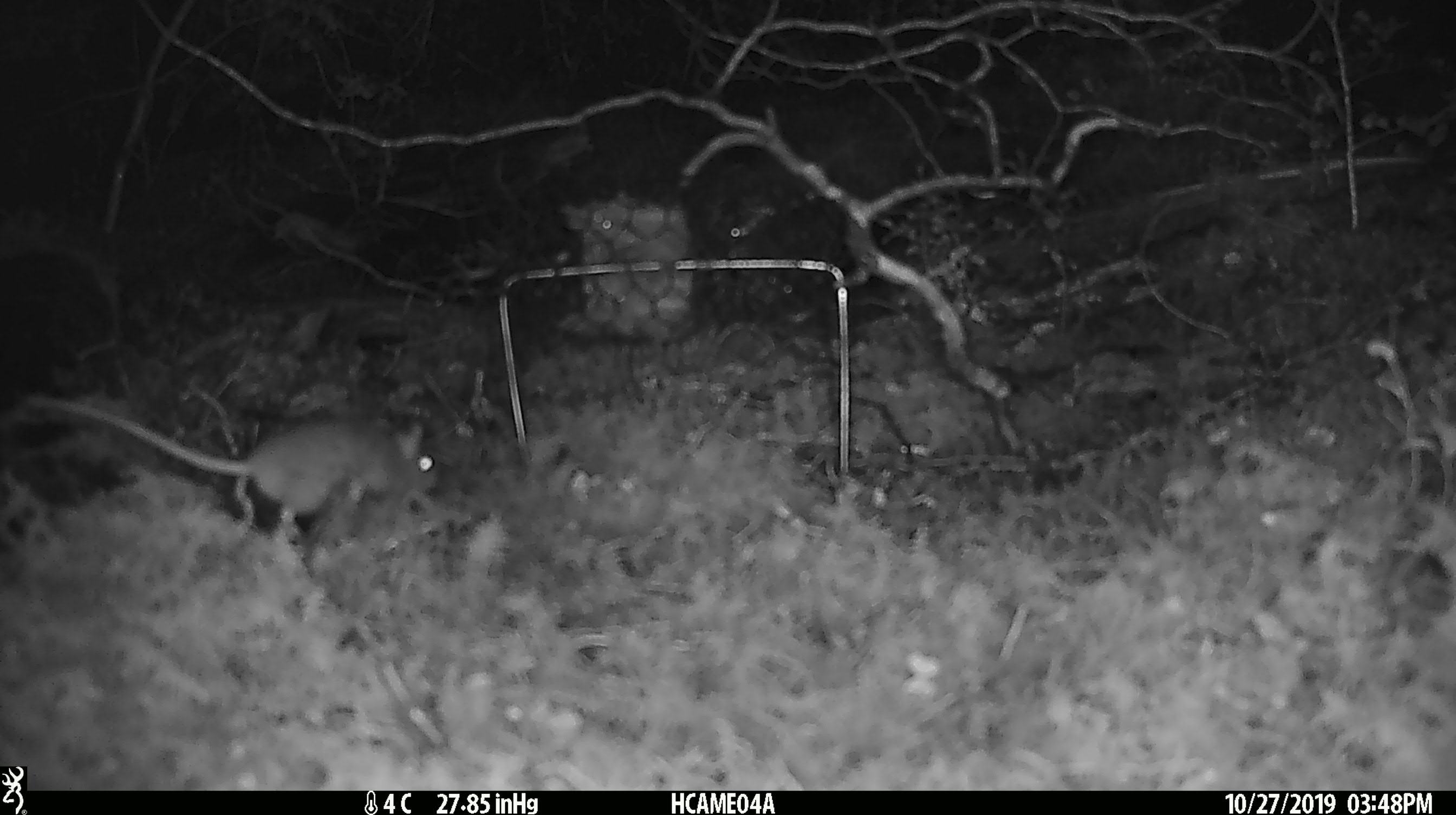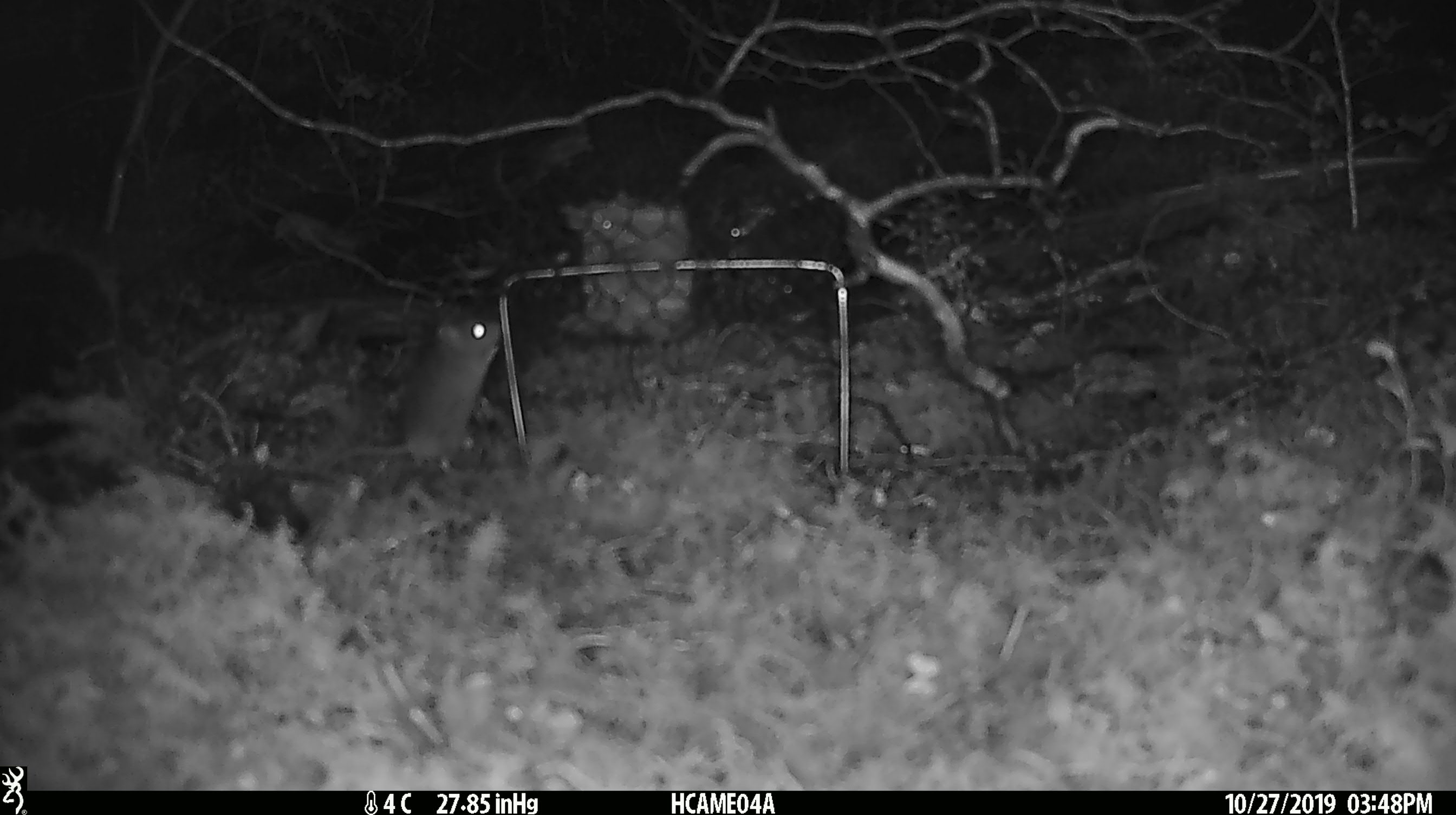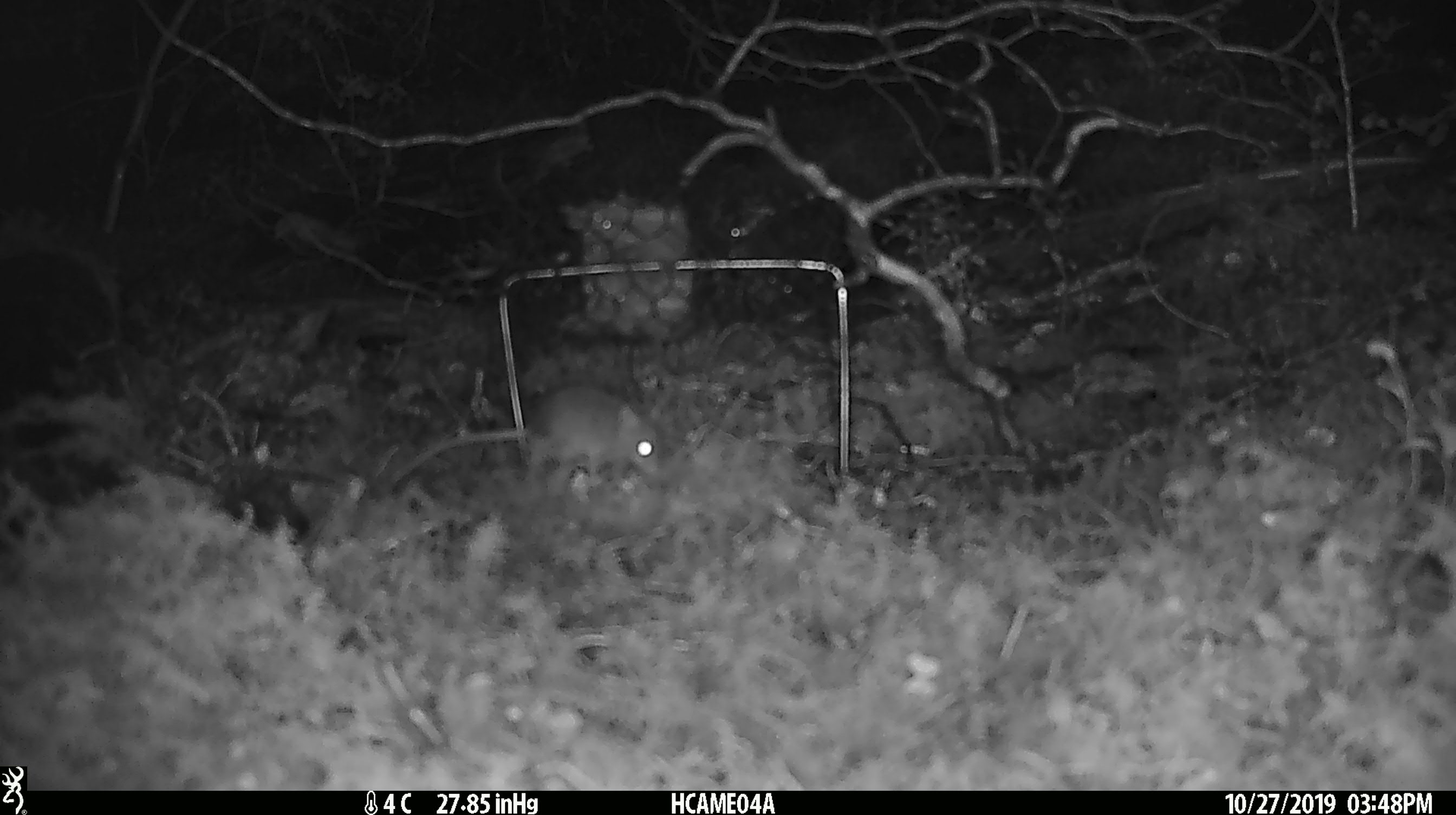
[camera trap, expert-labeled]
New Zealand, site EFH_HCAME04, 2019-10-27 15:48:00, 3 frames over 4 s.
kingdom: Animalia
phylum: Chordata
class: Mammalia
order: Rodentia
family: Muridae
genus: Mus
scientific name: Mus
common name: mouse